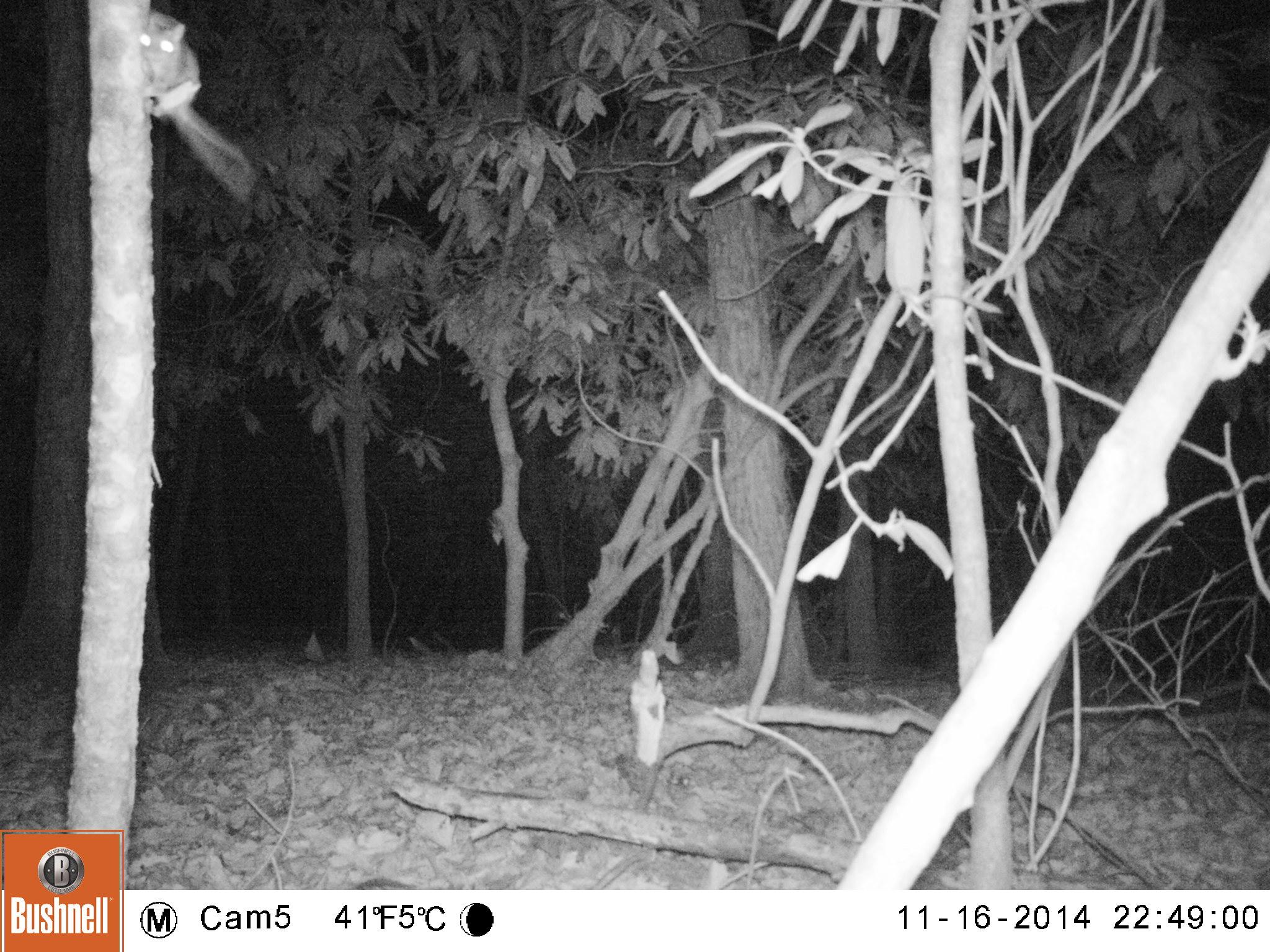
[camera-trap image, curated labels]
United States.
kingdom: Animalia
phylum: Chordata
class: Mammalia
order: Rodentia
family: Sciuridae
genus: Sciurus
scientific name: Sciurus niger cinereus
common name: eastern fox squirrel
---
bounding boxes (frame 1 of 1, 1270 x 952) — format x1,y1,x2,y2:
Eastern Fox Squirrel: 137,5,264,213